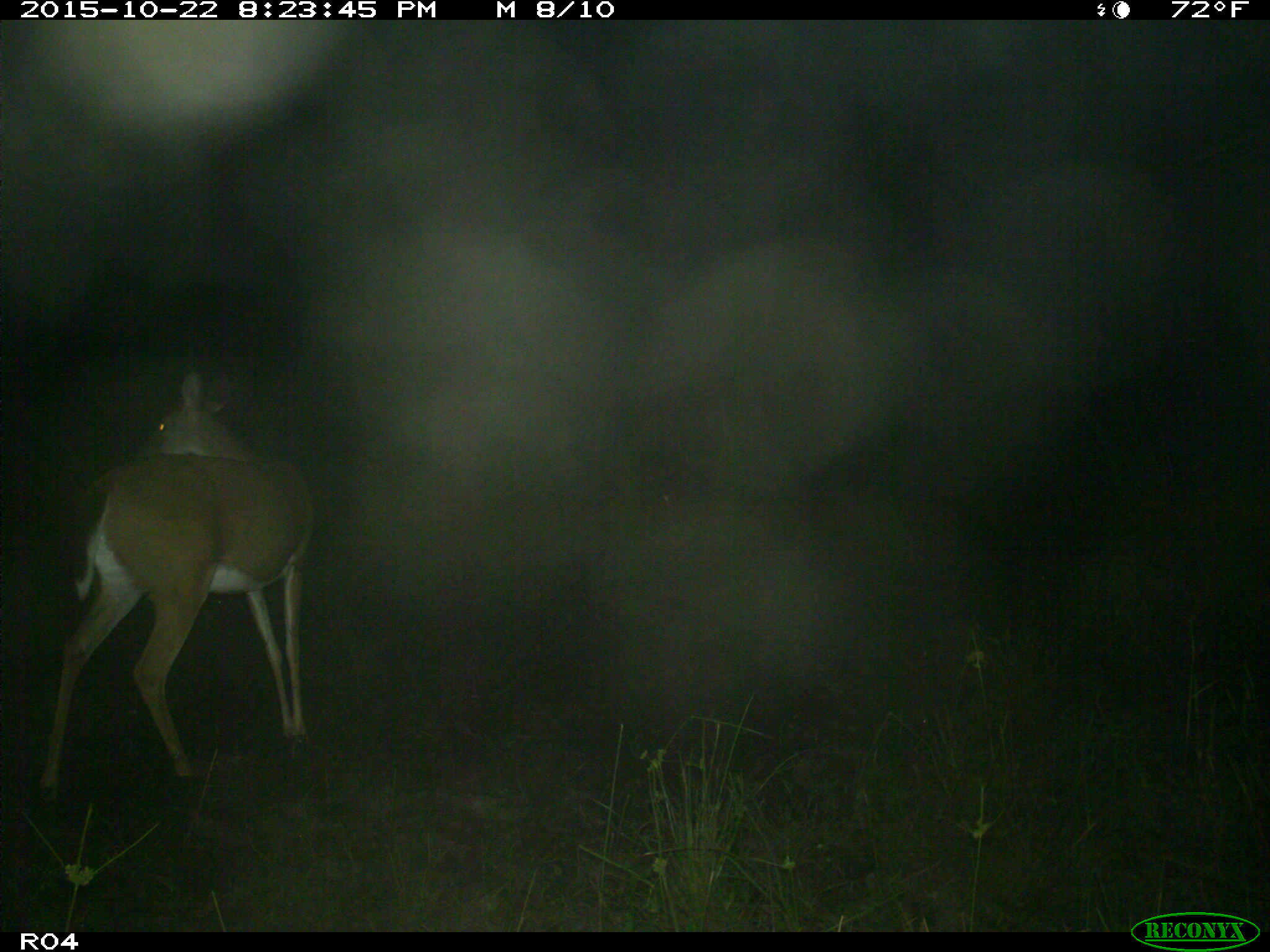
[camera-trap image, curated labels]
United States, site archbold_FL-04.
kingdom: Animalia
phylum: Chordata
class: Mammalia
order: Artiodactyla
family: Cervidae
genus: Odocoileus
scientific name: Odocoileus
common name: deer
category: unidentified deer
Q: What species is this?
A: Unidentified deer (deer) (Odocoileus).